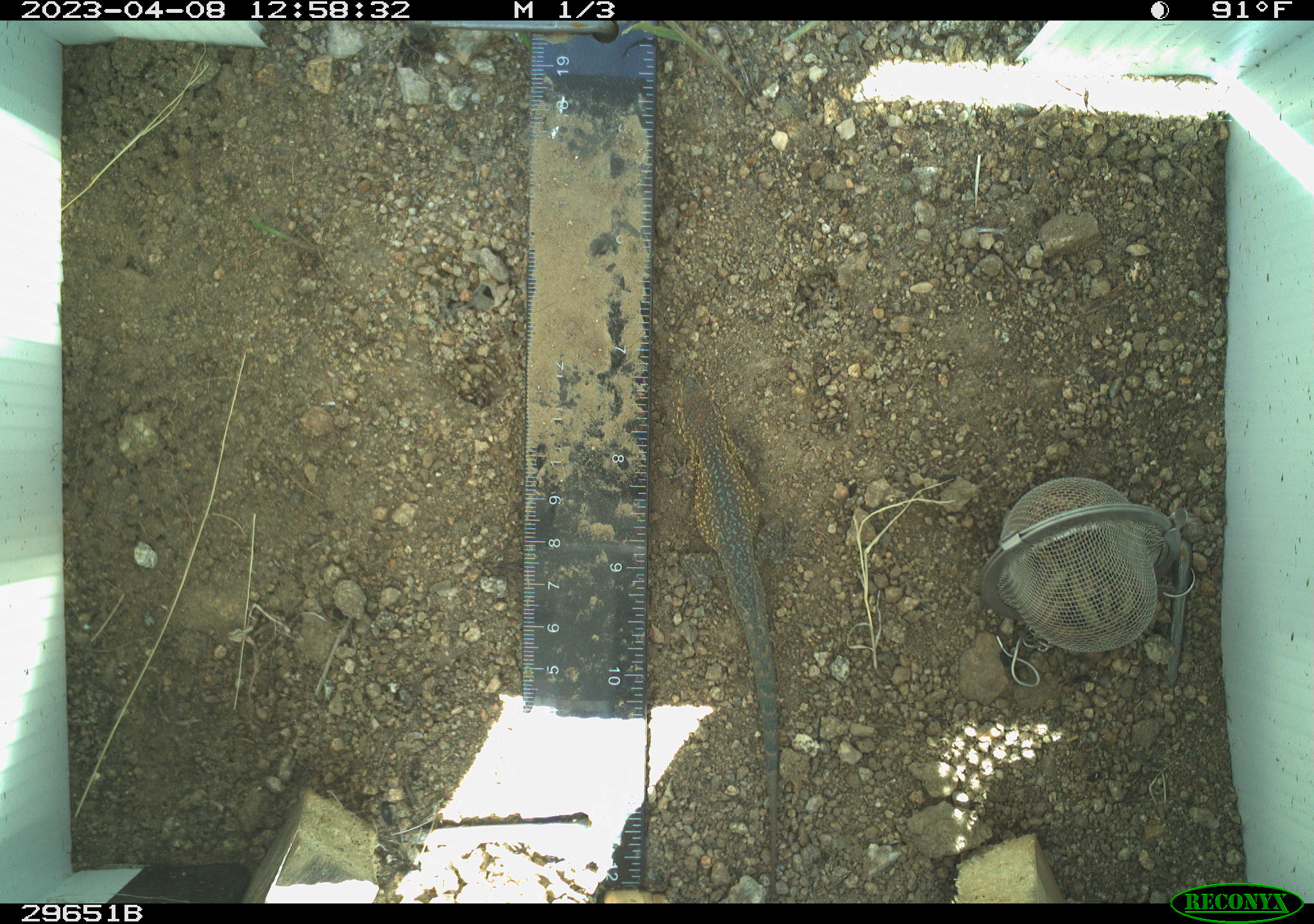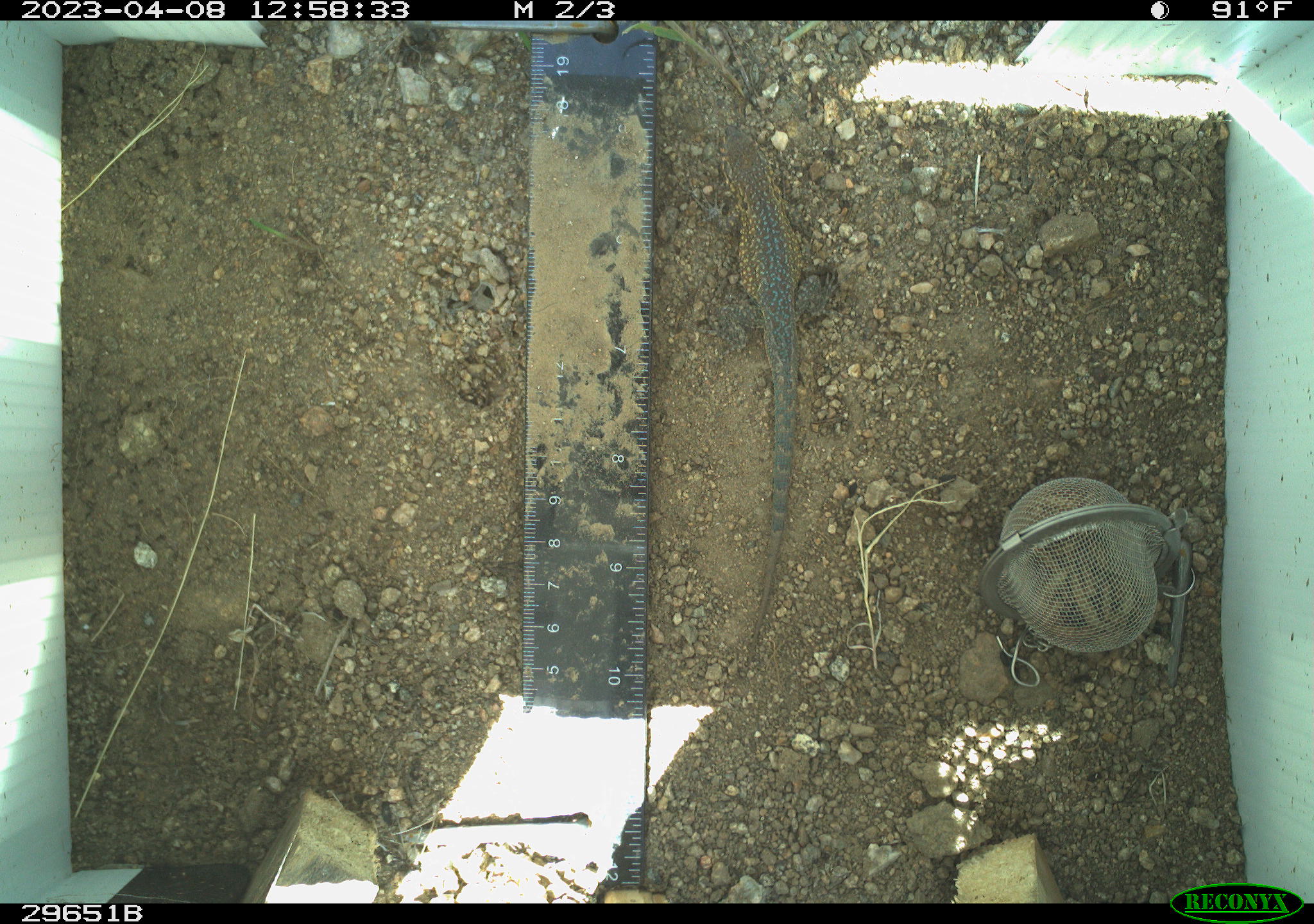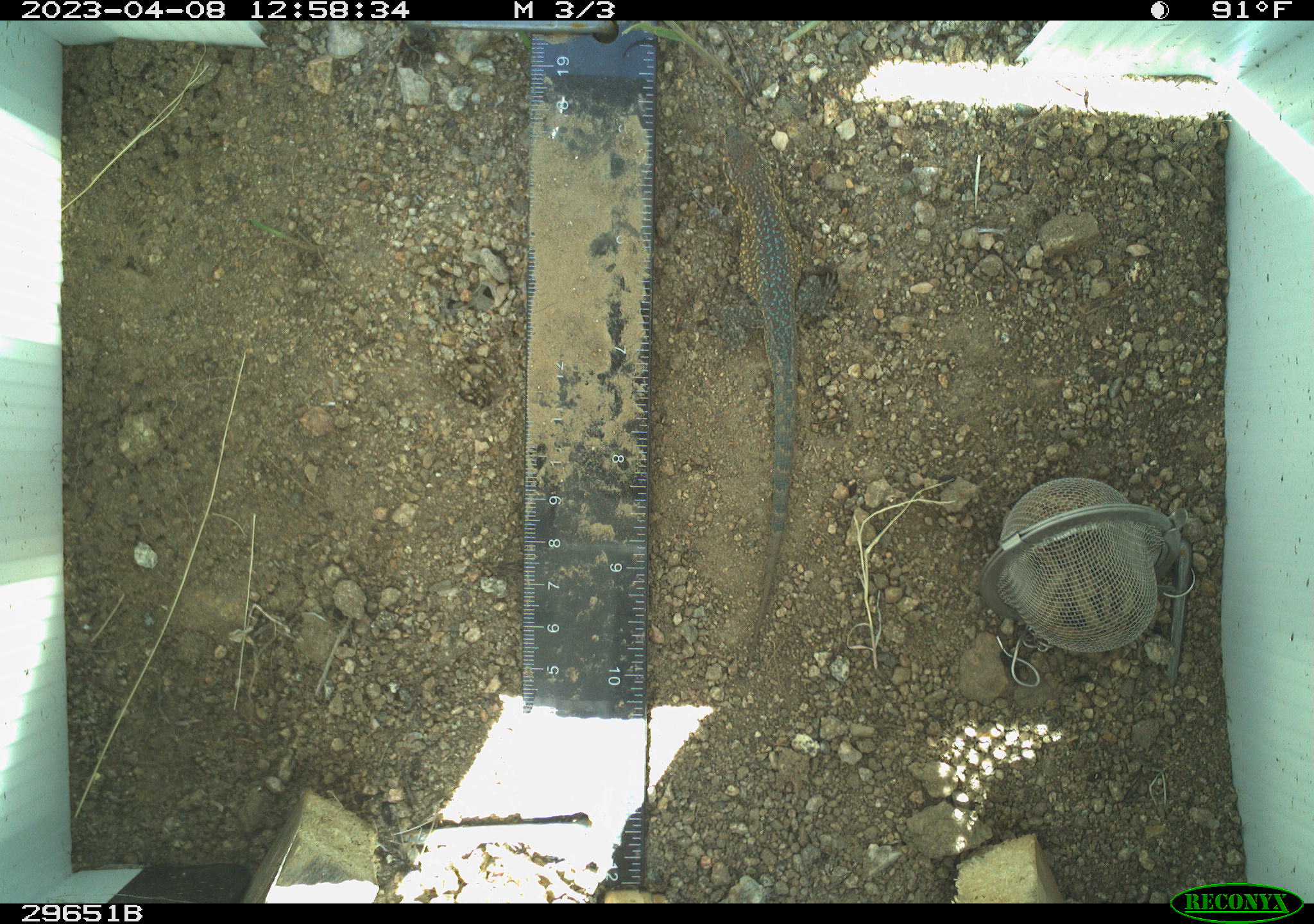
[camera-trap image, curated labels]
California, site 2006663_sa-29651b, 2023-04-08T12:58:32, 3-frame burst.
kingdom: Animalia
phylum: Chordata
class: Reptilia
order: Squamata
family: Phrynosomatidae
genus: Uta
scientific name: Uta stansburiana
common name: common side-blotched lizard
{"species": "common side-blotched lizard (Uta stansburiana)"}